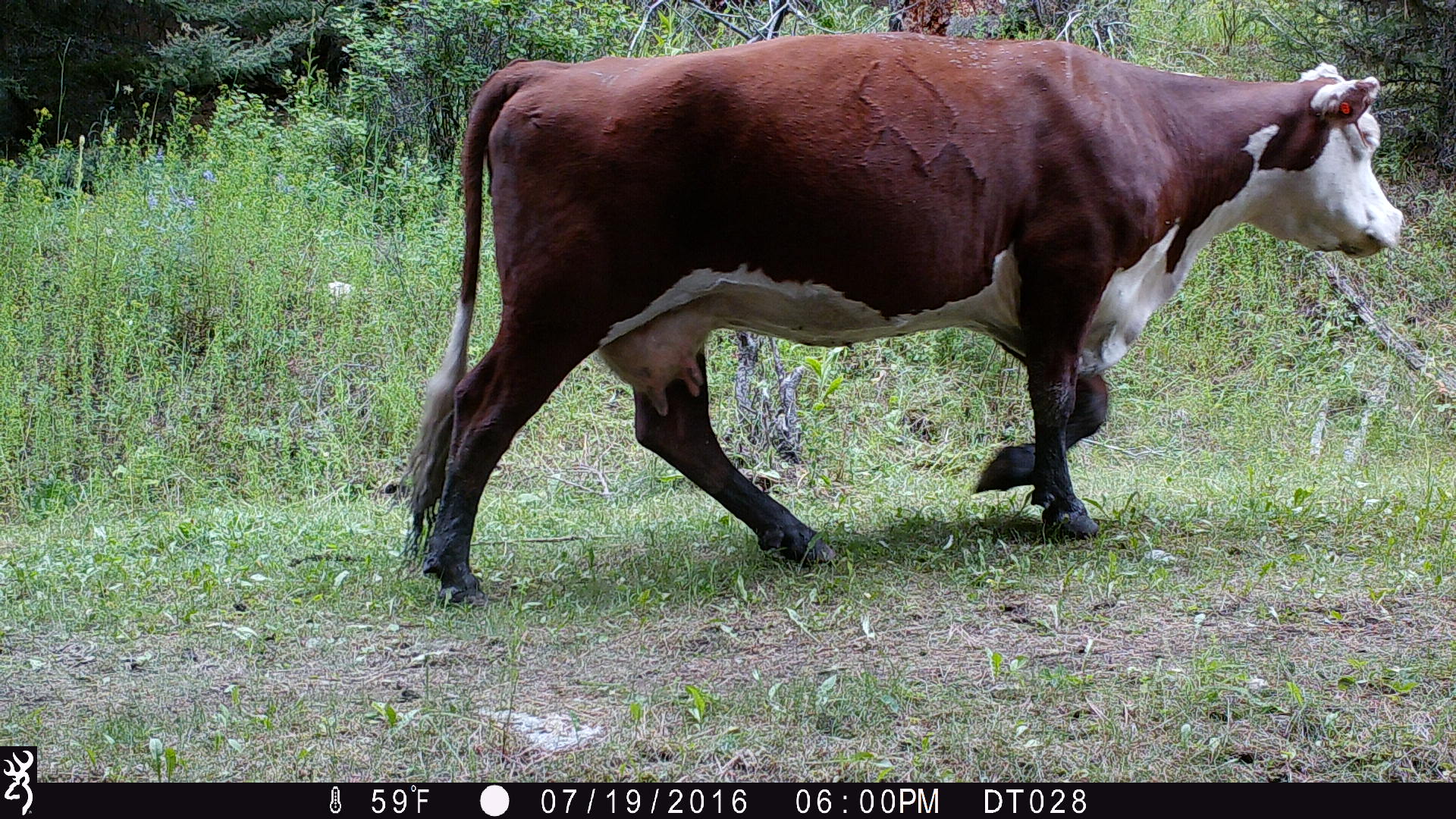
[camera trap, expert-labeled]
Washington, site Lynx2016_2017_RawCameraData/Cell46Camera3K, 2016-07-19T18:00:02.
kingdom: Animalia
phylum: Chordata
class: Mammalia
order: Artiodactyla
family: Bovidae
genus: Bos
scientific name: Bos taurus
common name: domestic cattle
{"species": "domestic cattle (Bos taurus)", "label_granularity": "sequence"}